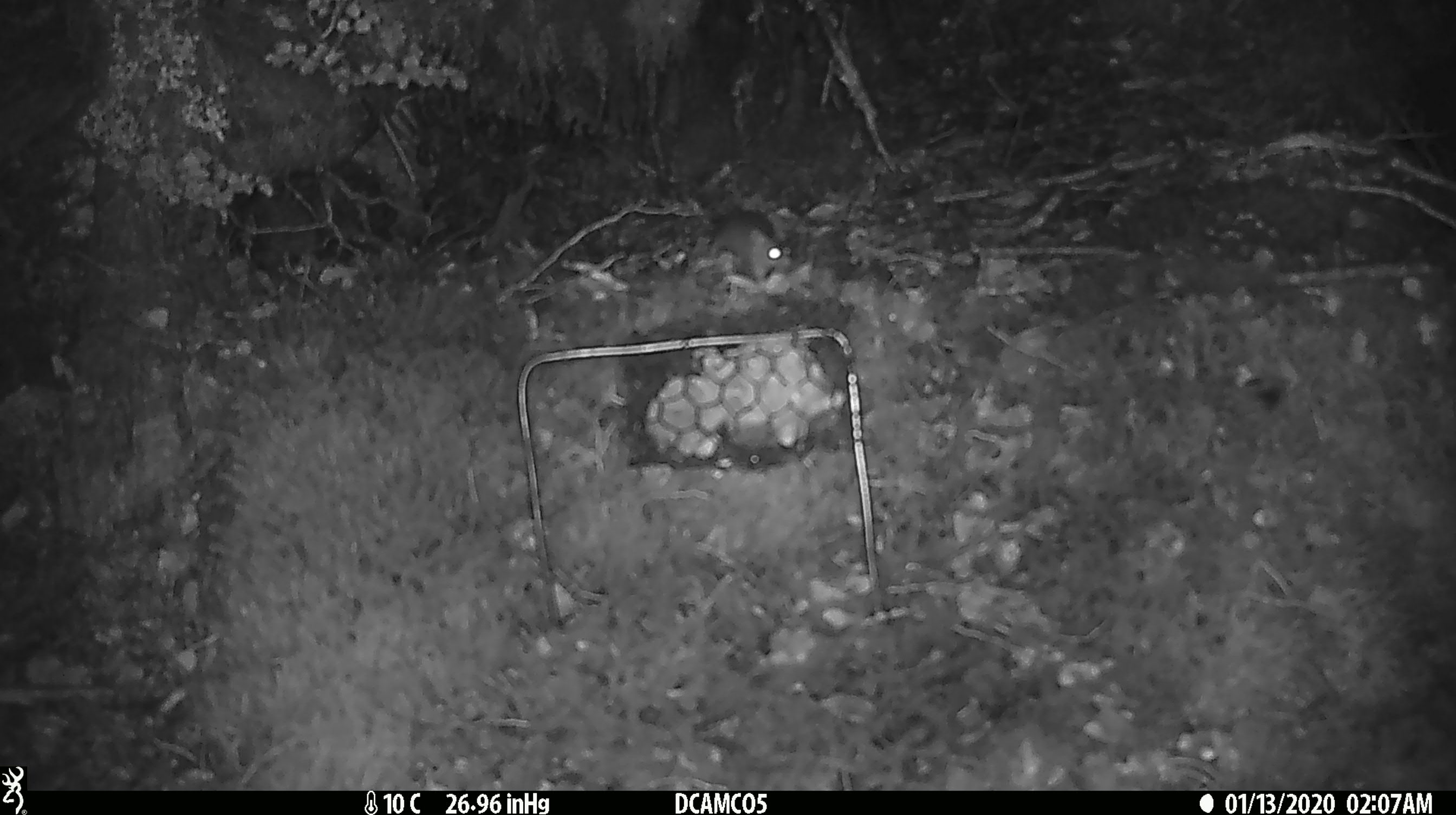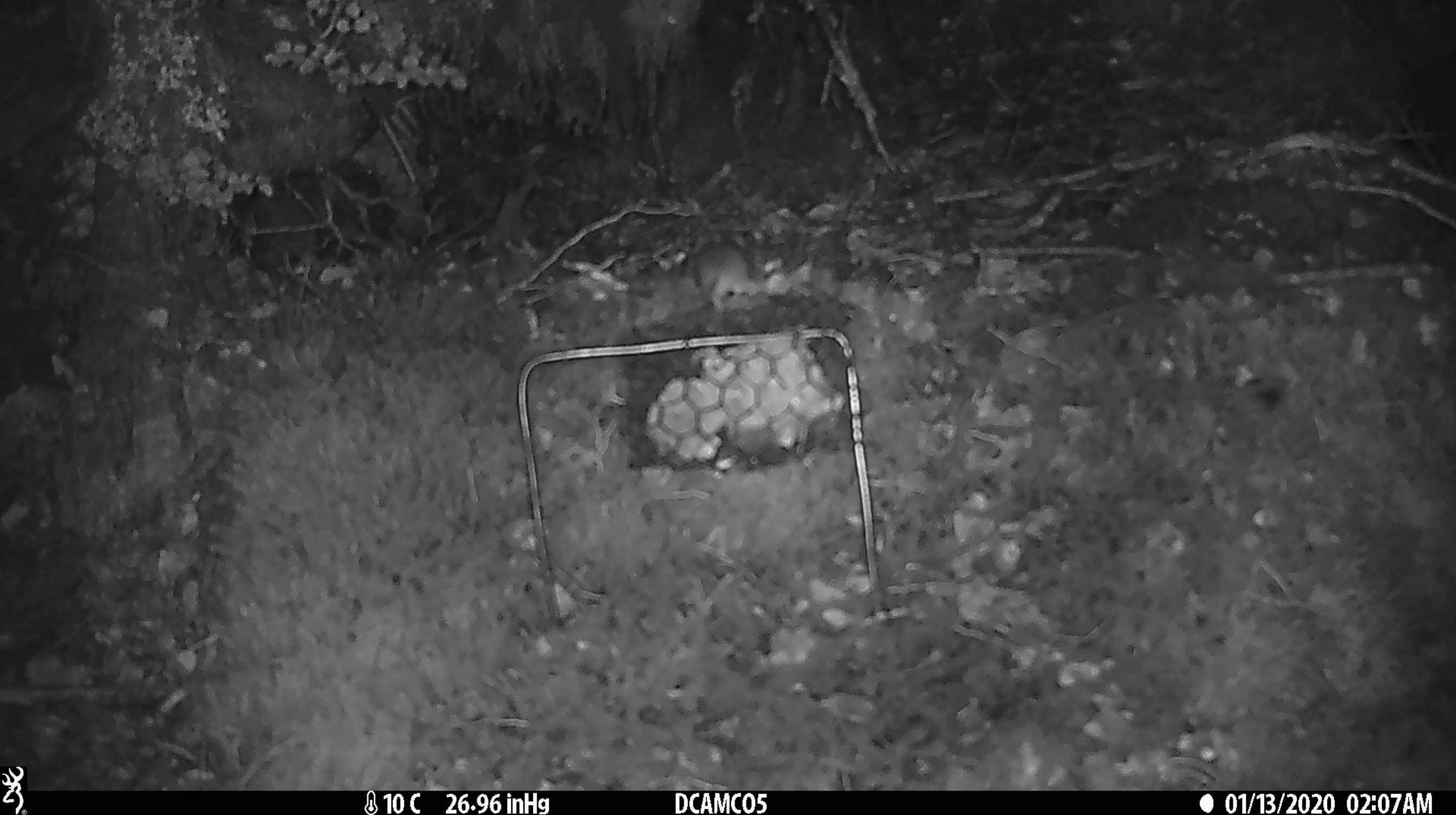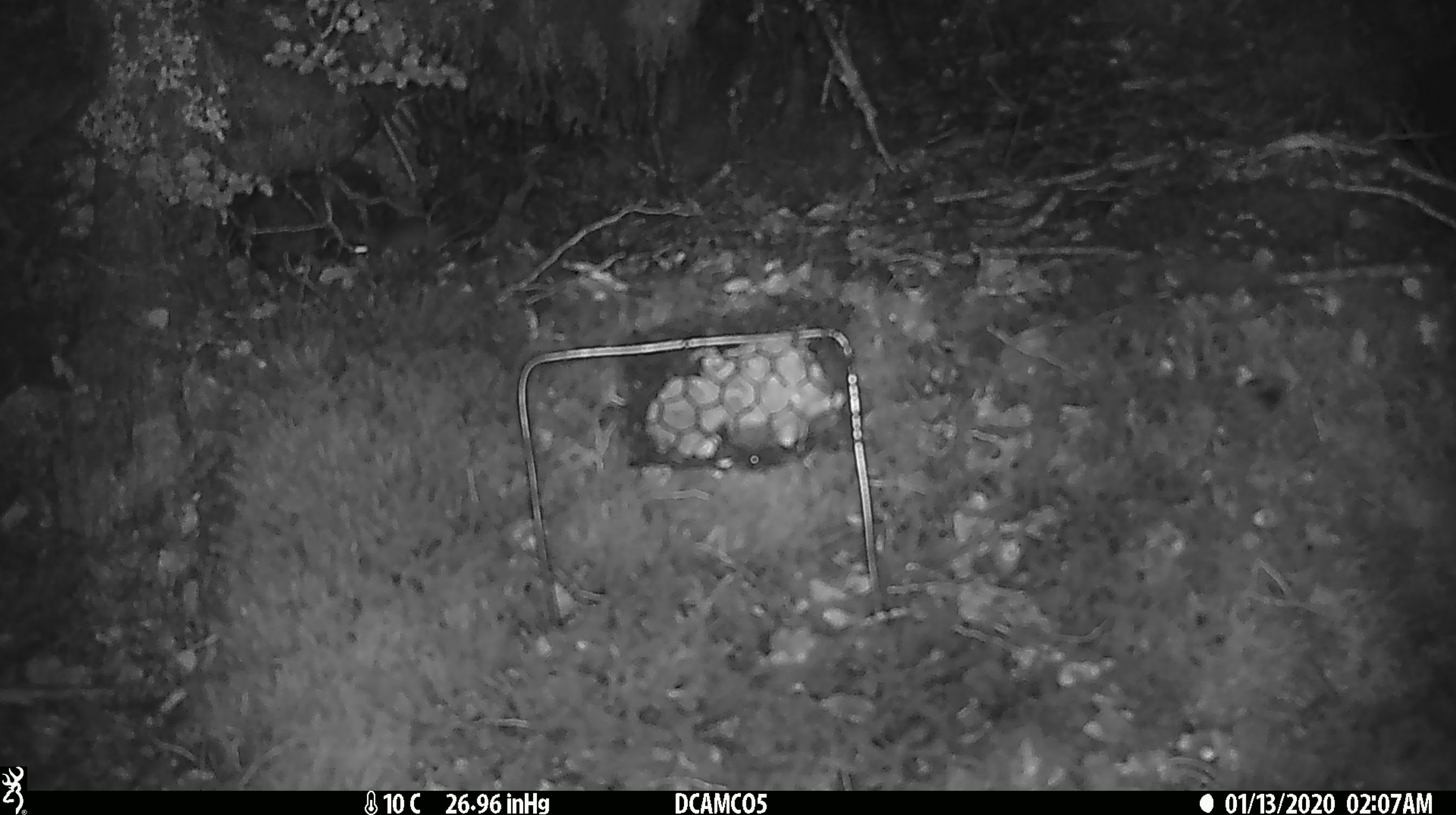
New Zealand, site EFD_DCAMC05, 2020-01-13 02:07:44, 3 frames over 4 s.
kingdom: Animalia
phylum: Chordata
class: Mammalia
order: Rodentia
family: Muridae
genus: Mus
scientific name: Mus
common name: mouse